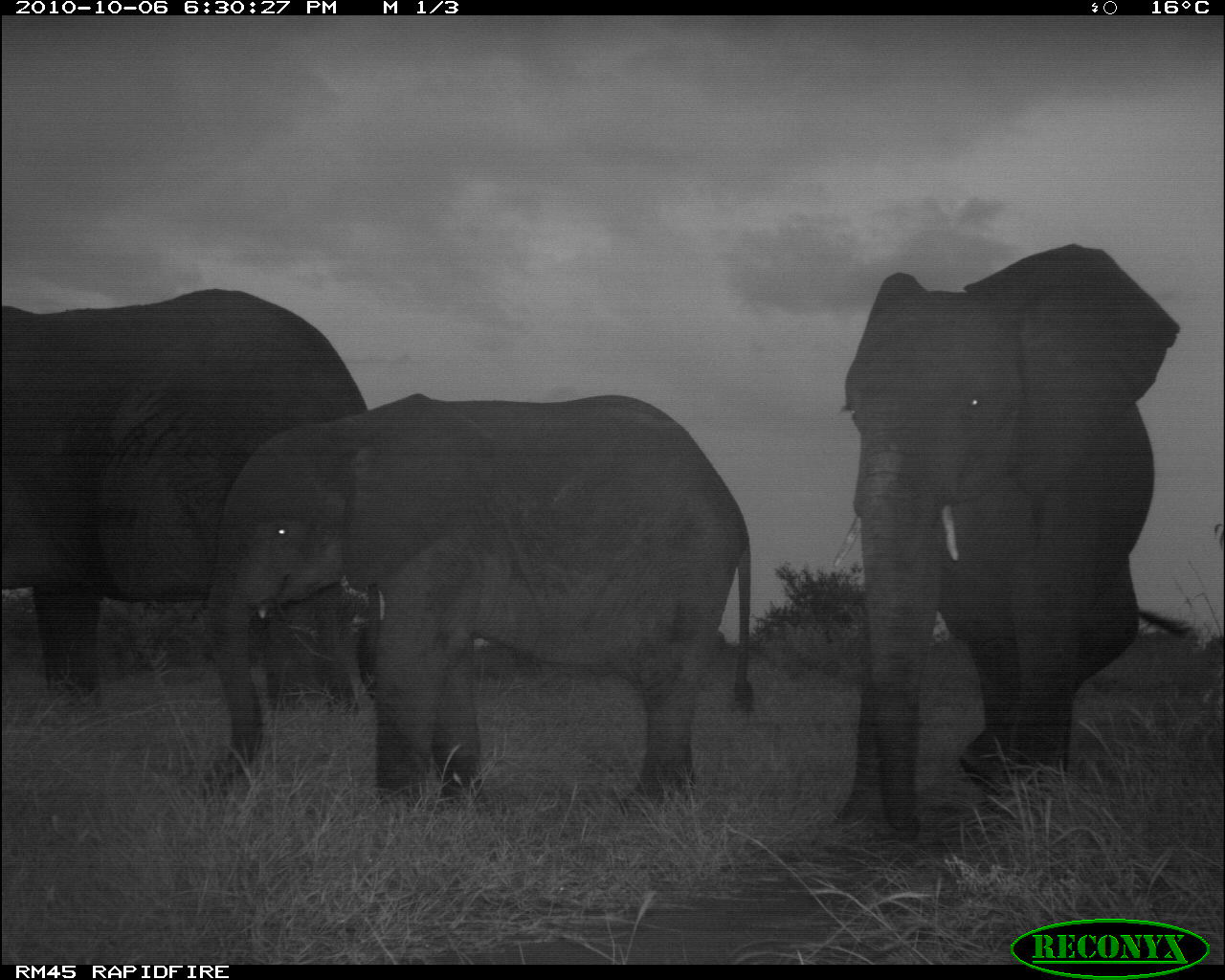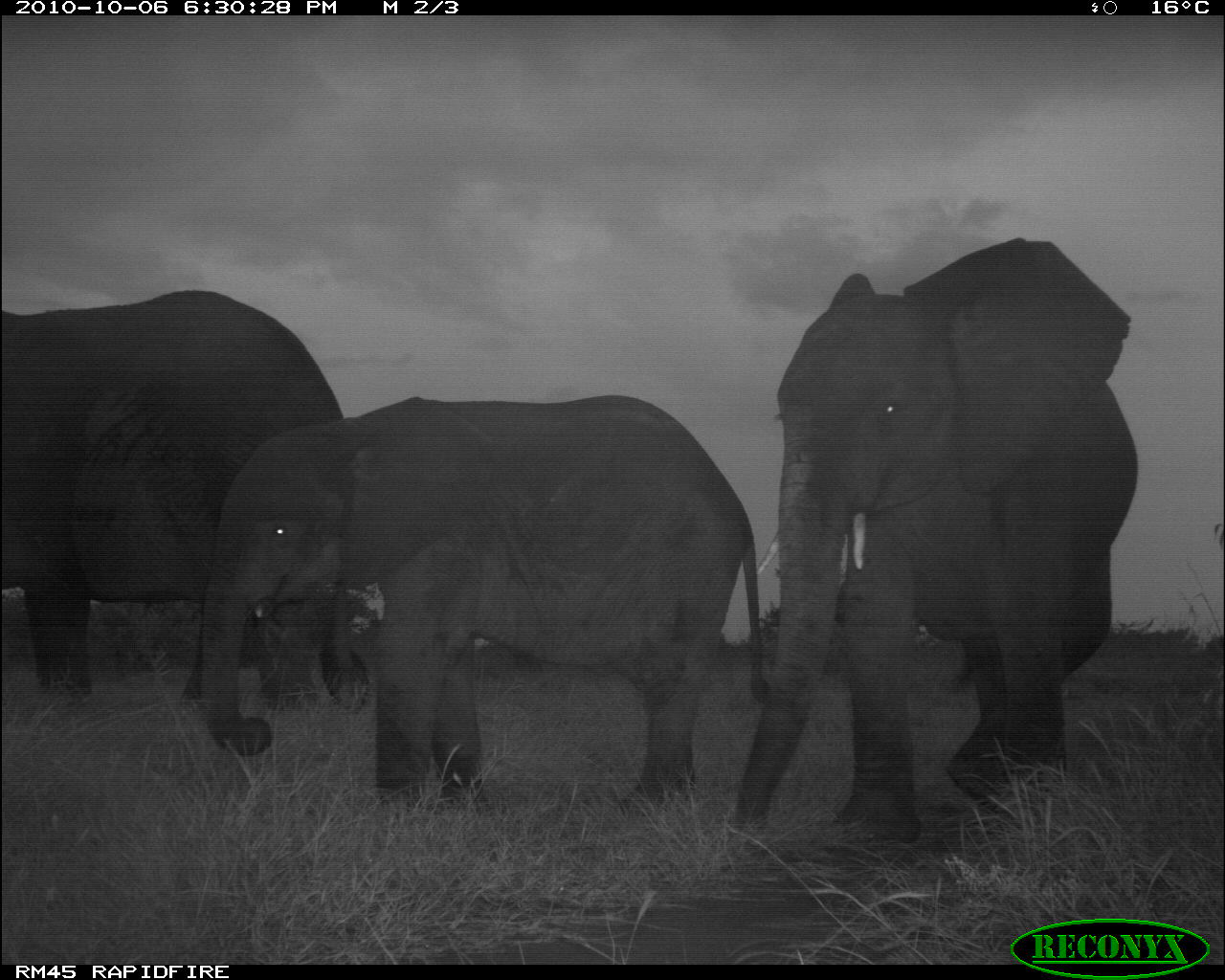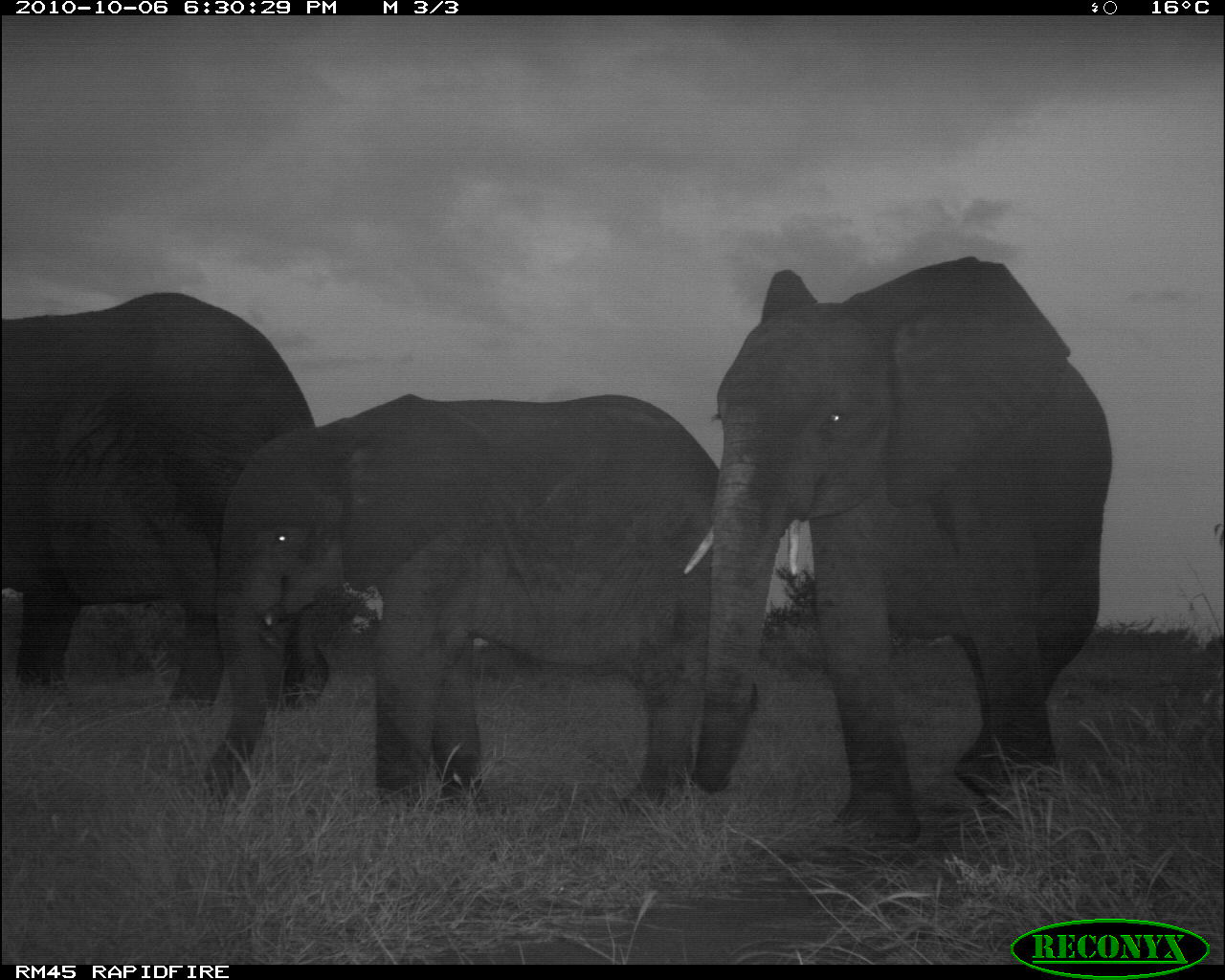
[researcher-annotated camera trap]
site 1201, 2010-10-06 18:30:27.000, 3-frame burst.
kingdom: Animalia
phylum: Chordata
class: Mammalia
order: Proboscidea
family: Elephantidae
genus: Loxodonta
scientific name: Loxodonta africana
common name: african bush elephant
Loxodonta africana (african bush elephant), count 3.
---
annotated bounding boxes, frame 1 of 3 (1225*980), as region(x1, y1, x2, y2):
loxodonta africana: region(195, 387, 760, 812); region(829, 238, 1186, 851); region(0, 286, 376, 701); region(256, 579, 377, 715)